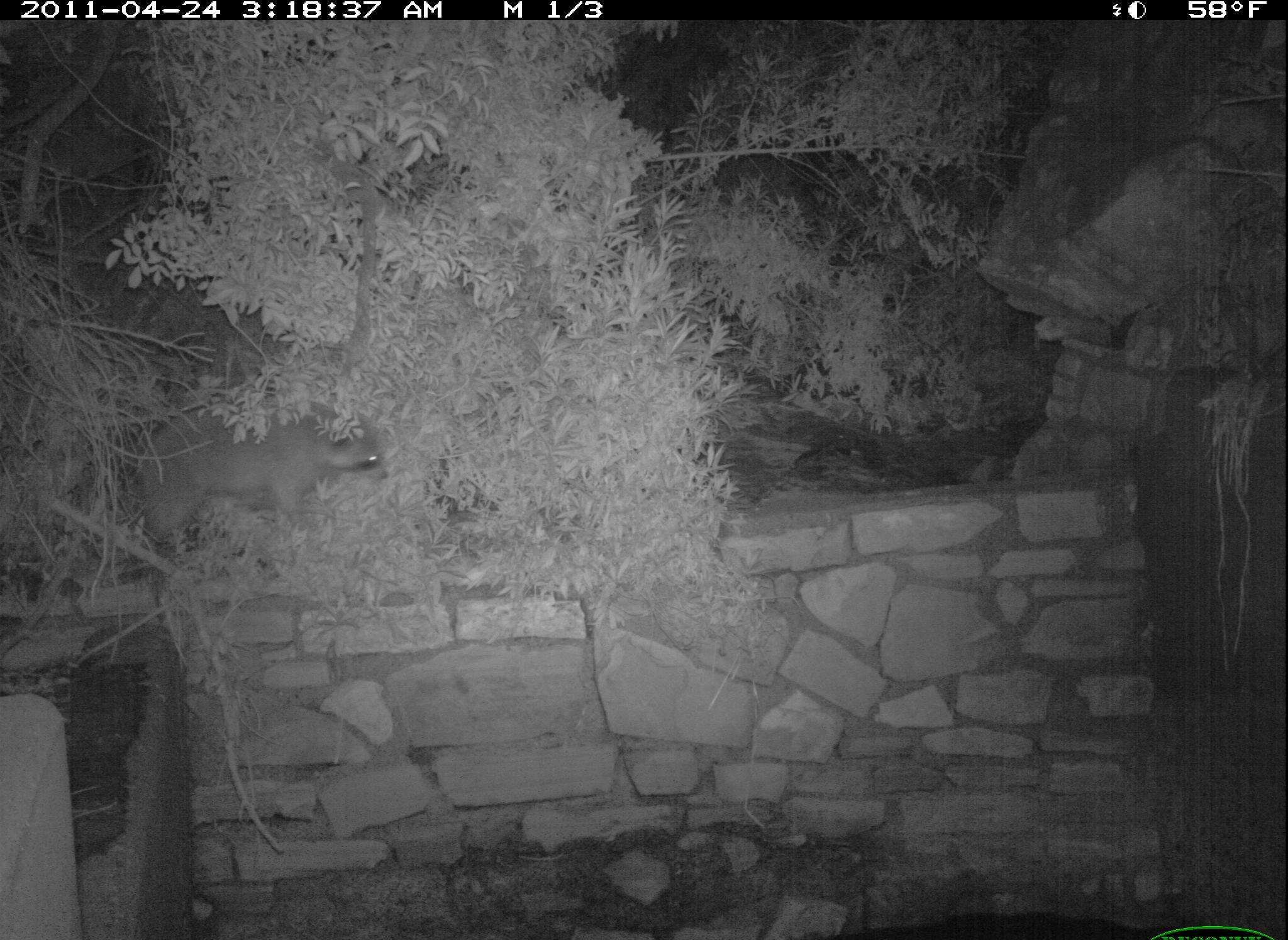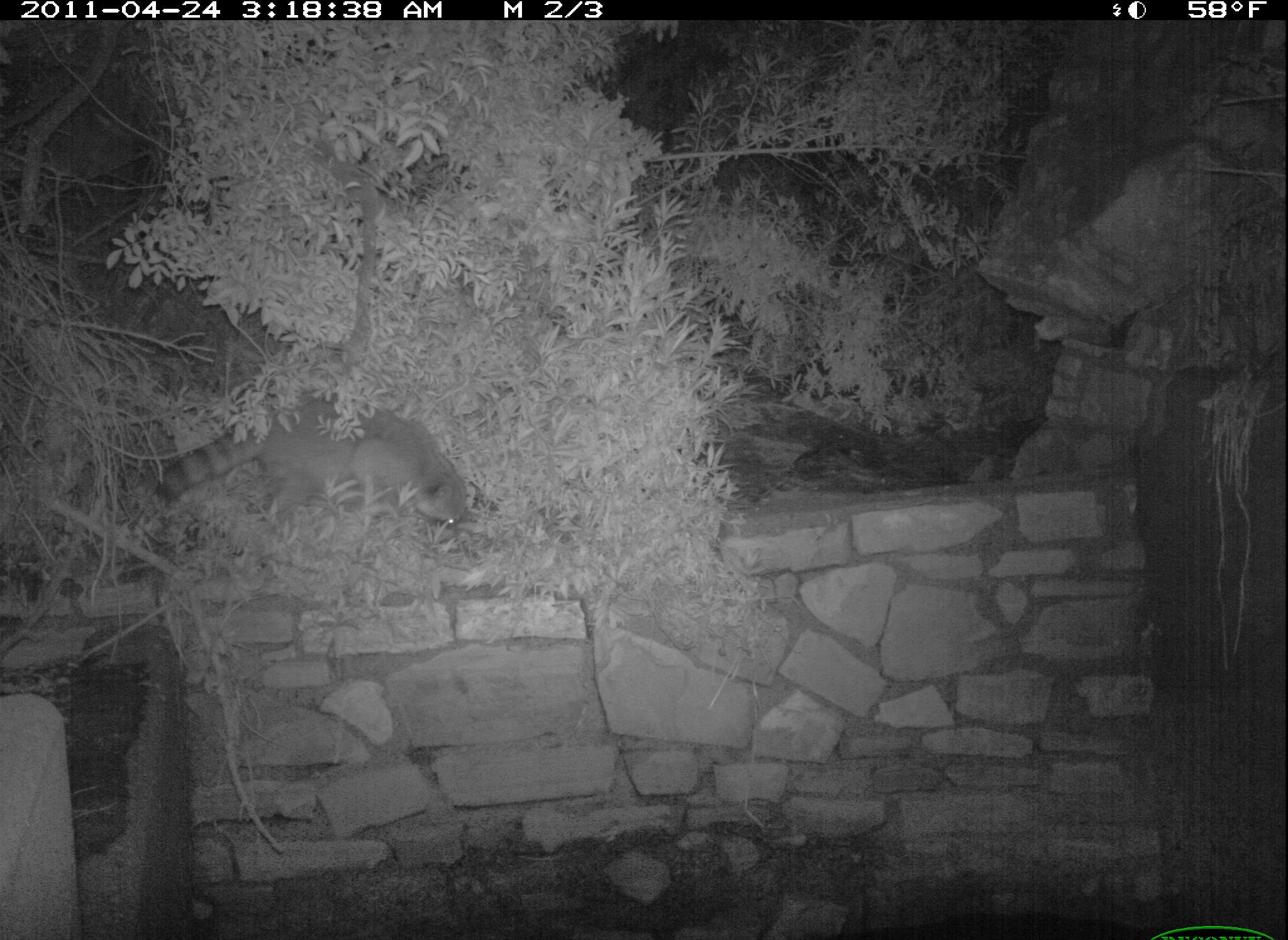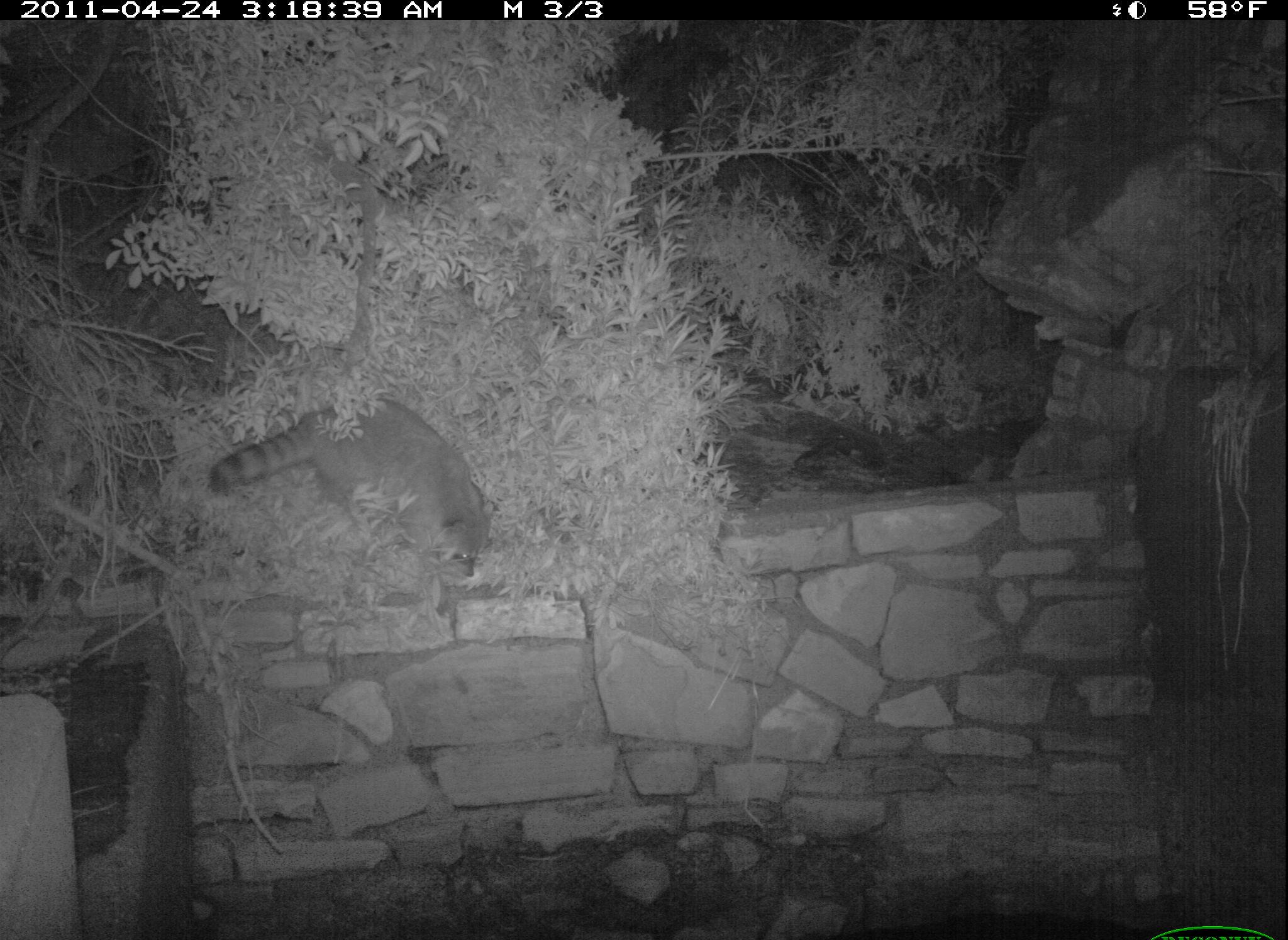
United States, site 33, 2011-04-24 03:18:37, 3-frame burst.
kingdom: Animalia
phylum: Chordata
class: Mammalia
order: Carnivora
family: Procyonidae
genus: Procyon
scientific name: Procyon lotor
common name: raccoon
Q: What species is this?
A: Raccoon (Procyon lotor).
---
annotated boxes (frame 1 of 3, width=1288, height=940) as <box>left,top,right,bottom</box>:
raccoon: <box>116,391,401,569</box>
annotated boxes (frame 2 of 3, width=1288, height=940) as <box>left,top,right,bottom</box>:
raccoon: <box>138,381,474,560</box>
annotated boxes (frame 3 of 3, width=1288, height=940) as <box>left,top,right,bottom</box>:
raccoon: <box>202,380,501,593</box>